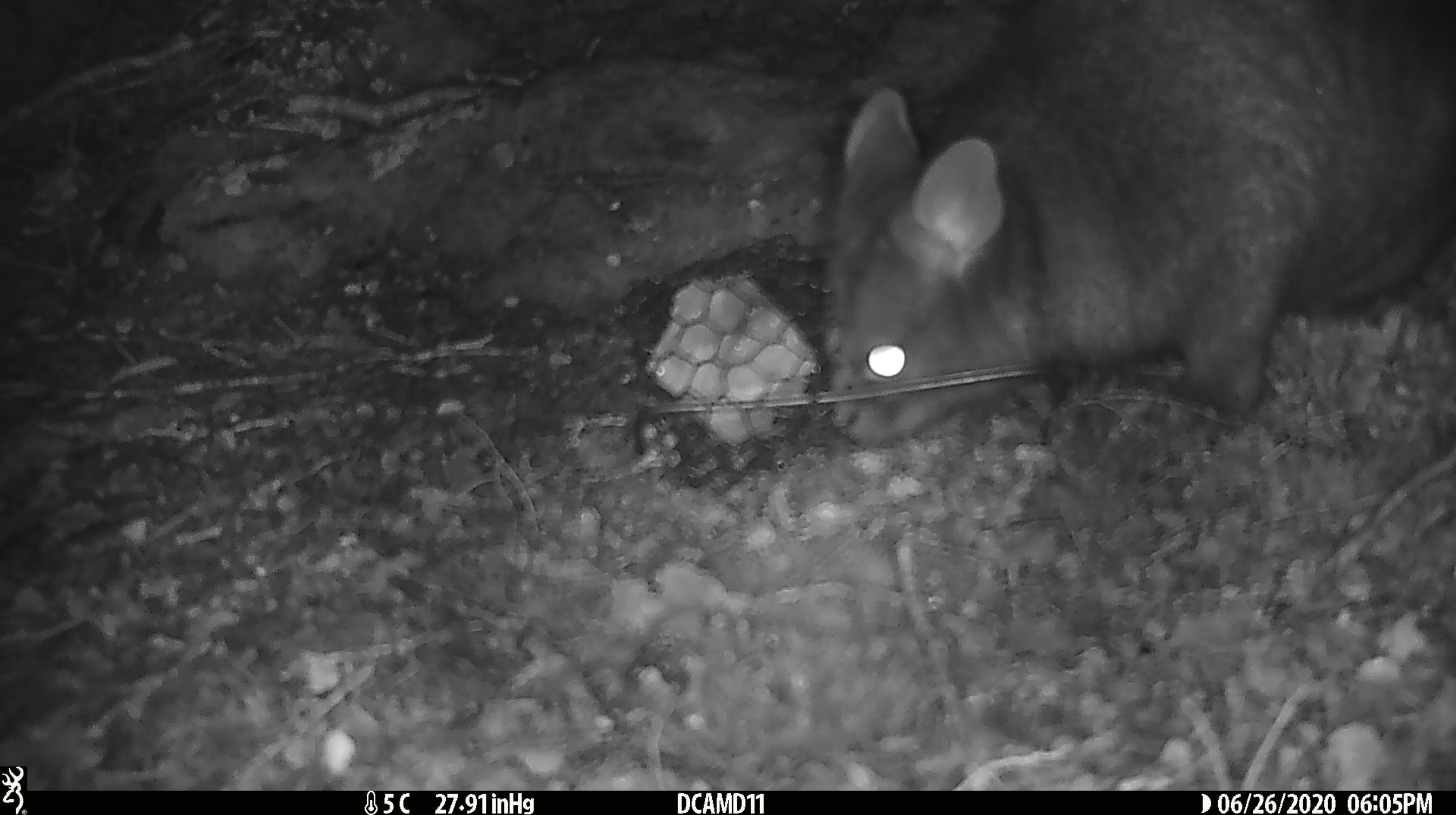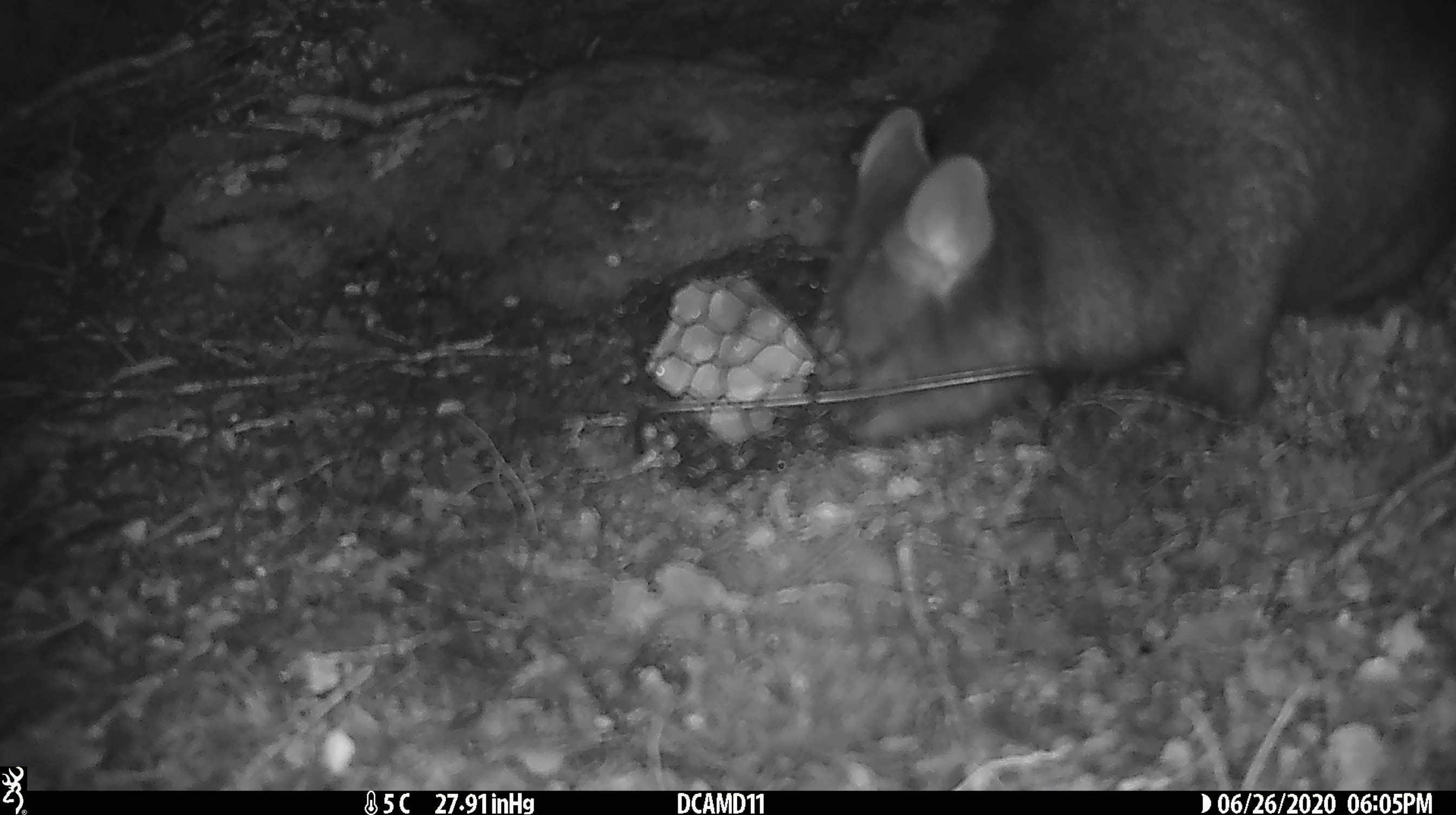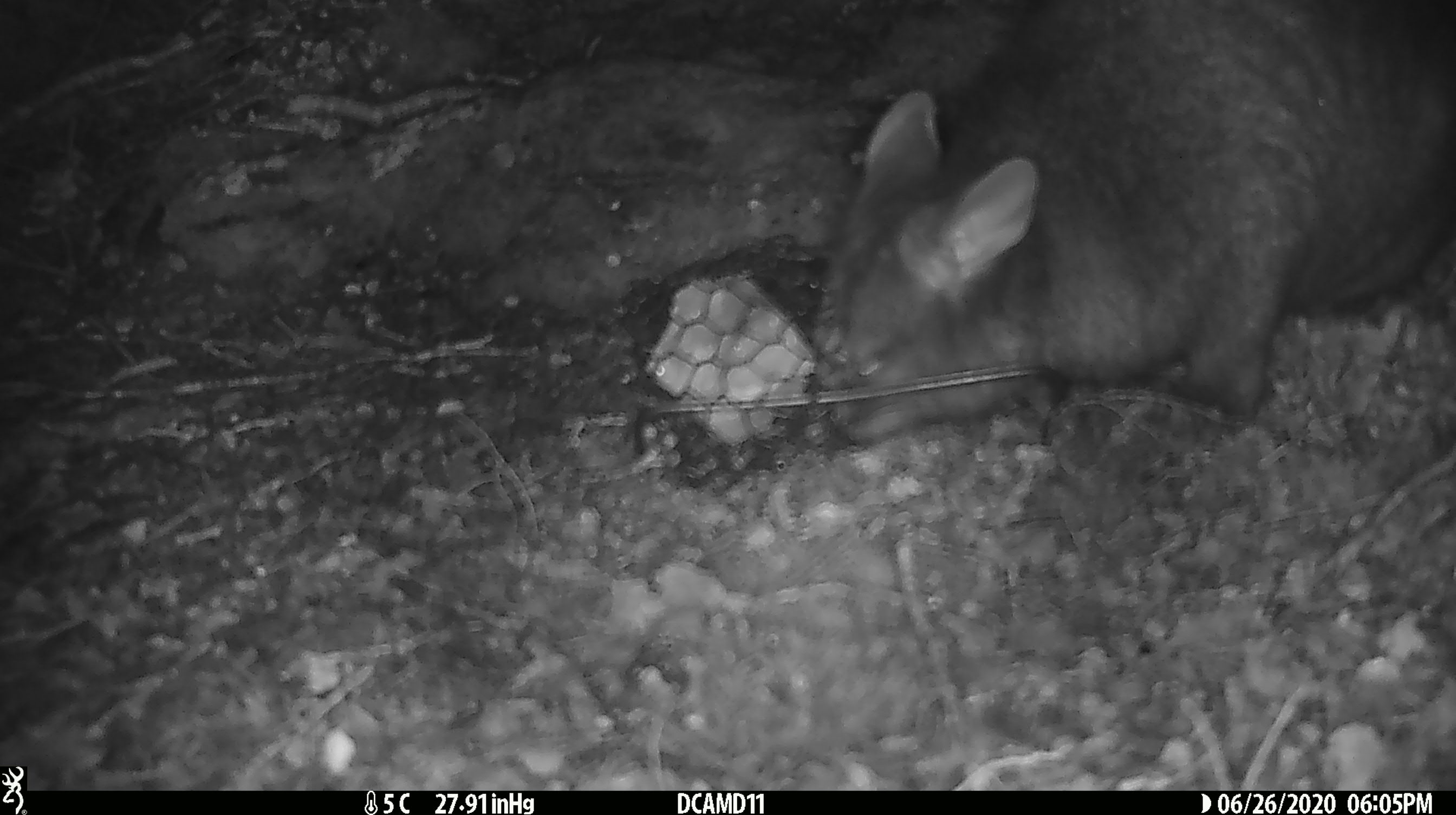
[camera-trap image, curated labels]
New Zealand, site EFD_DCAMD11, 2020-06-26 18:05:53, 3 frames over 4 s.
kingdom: Animalia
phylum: Chordata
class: Mammalia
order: Diprotodontia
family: Phalangeridae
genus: Trichosurus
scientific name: Trichosurus vulpecula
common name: common brushtail possum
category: possum